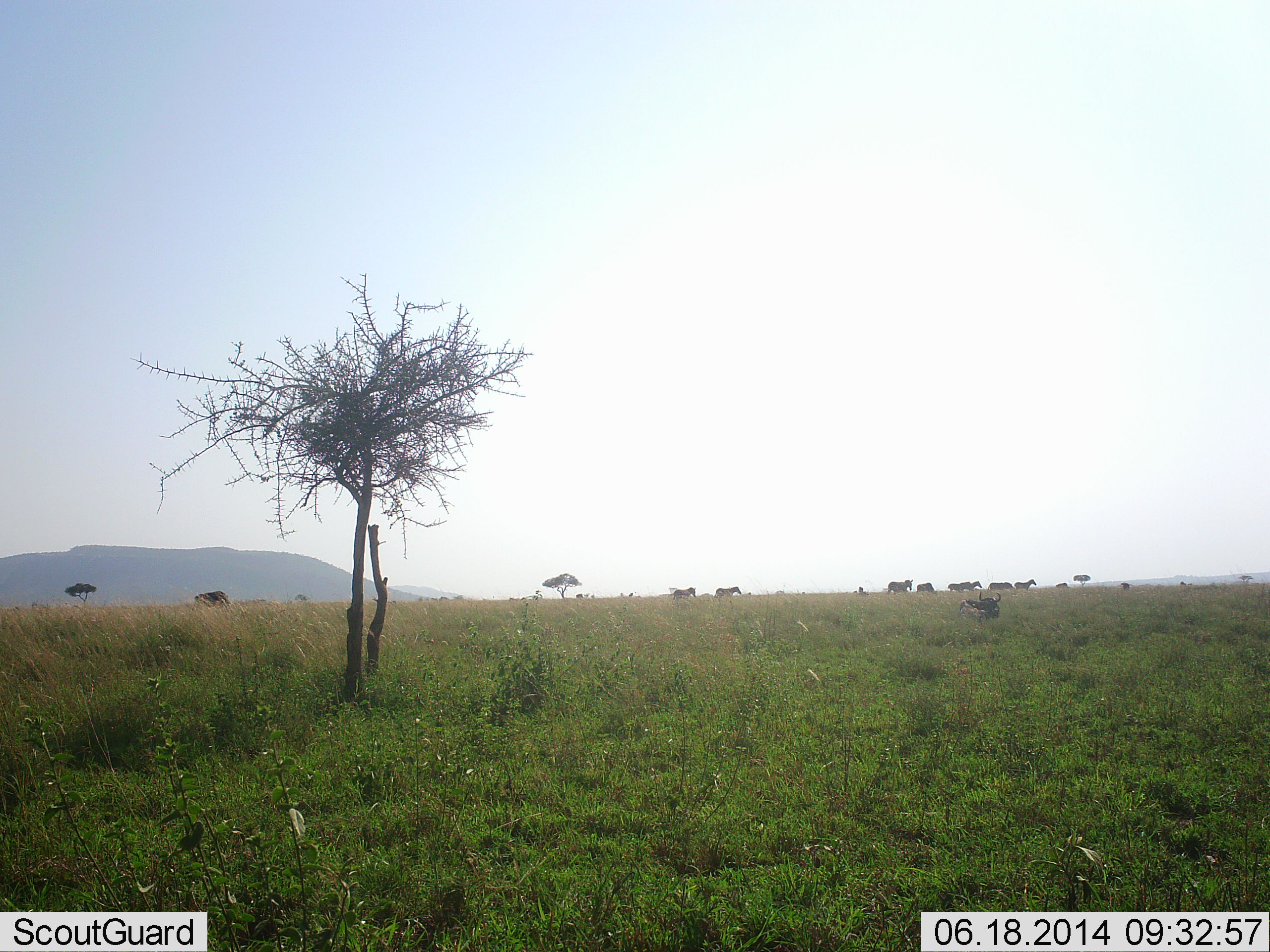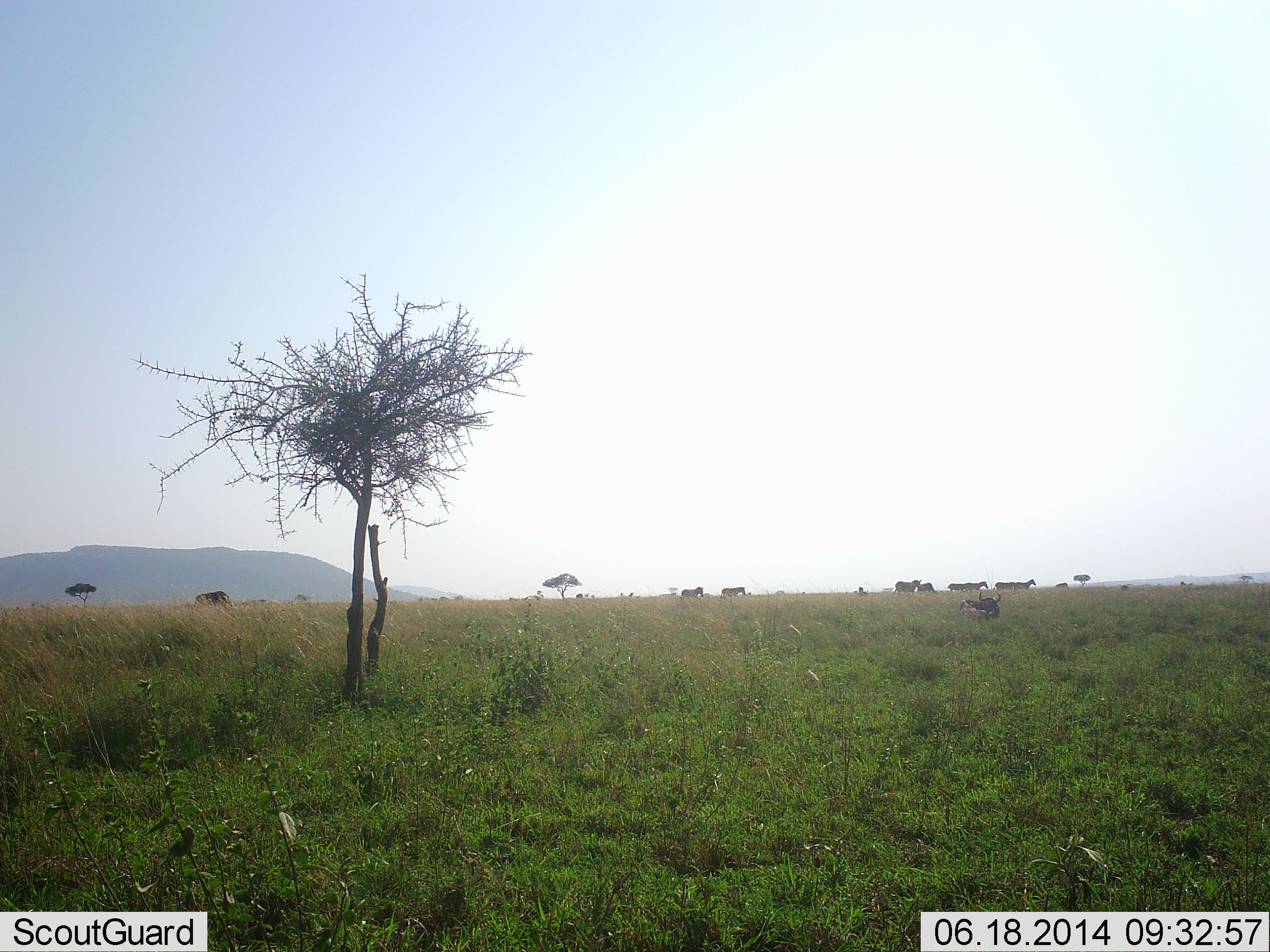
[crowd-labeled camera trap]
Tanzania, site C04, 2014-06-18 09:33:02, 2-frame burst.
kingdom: Animalia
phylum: Chordata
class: Mammalia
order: Perissodactyla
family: Equidae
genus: Equus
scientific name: Equus quagga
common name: plains zebra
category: zebra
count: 9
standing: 23%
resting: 0%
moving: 92%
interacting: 0%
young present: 0%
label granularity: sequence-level